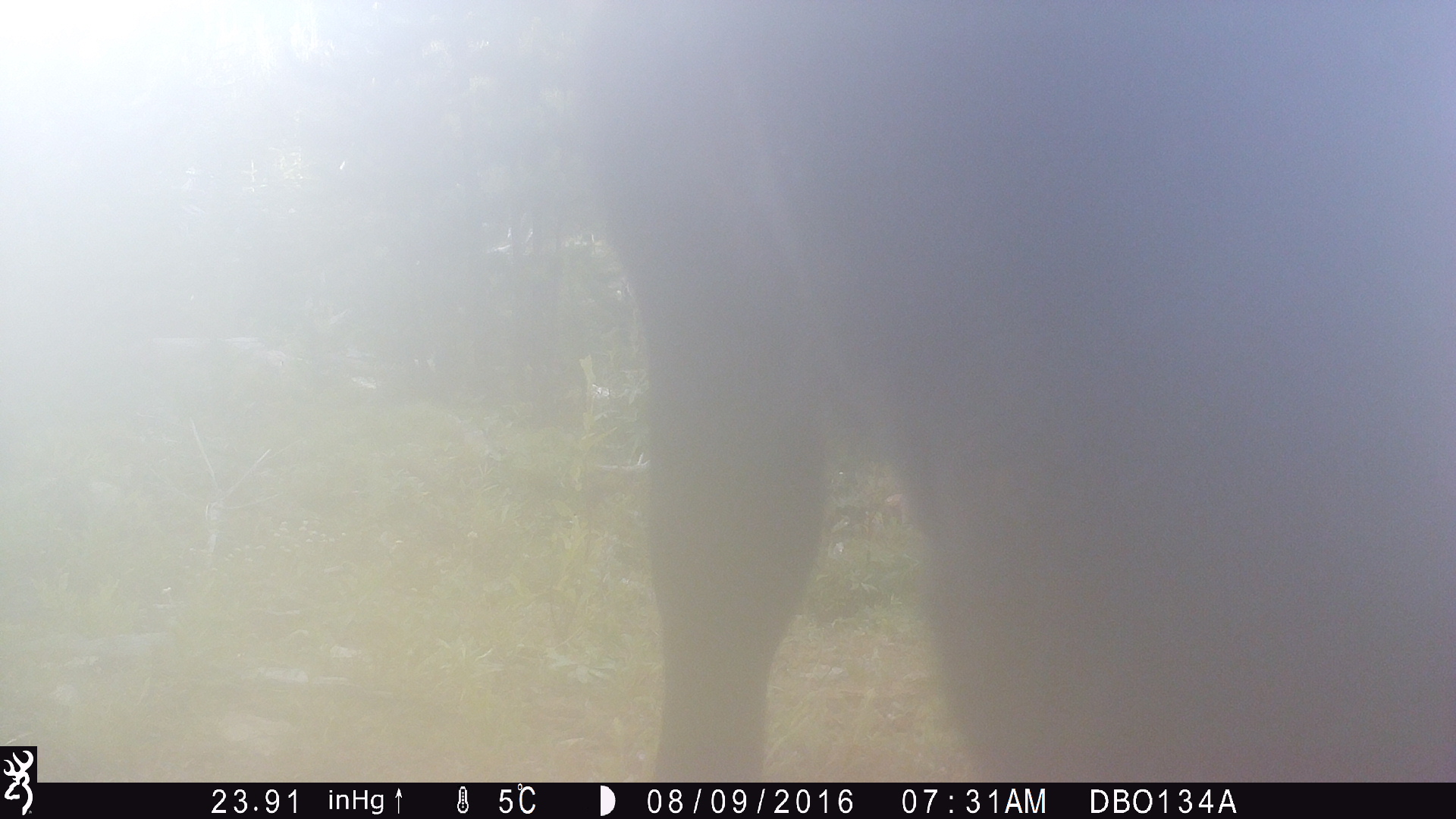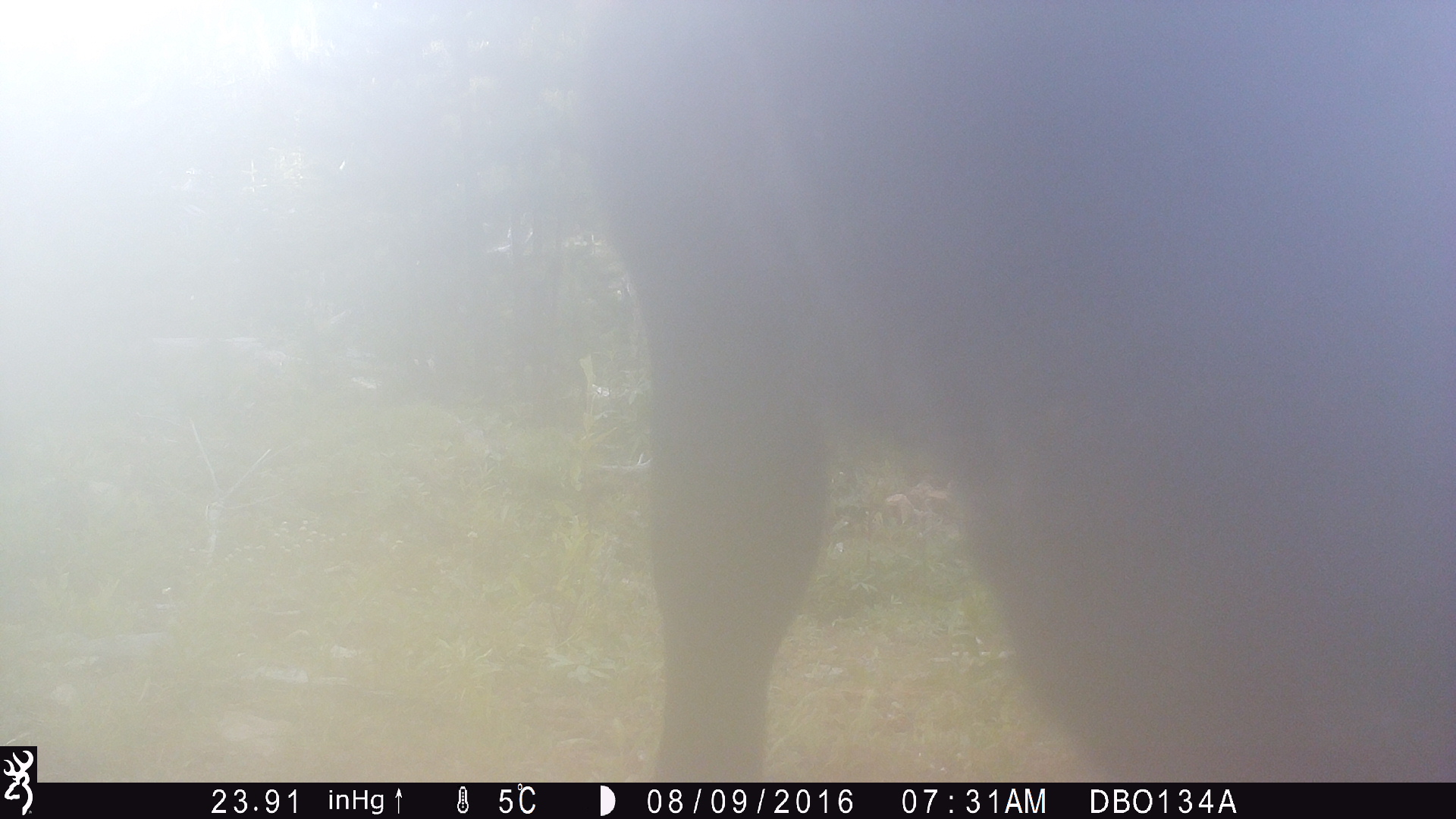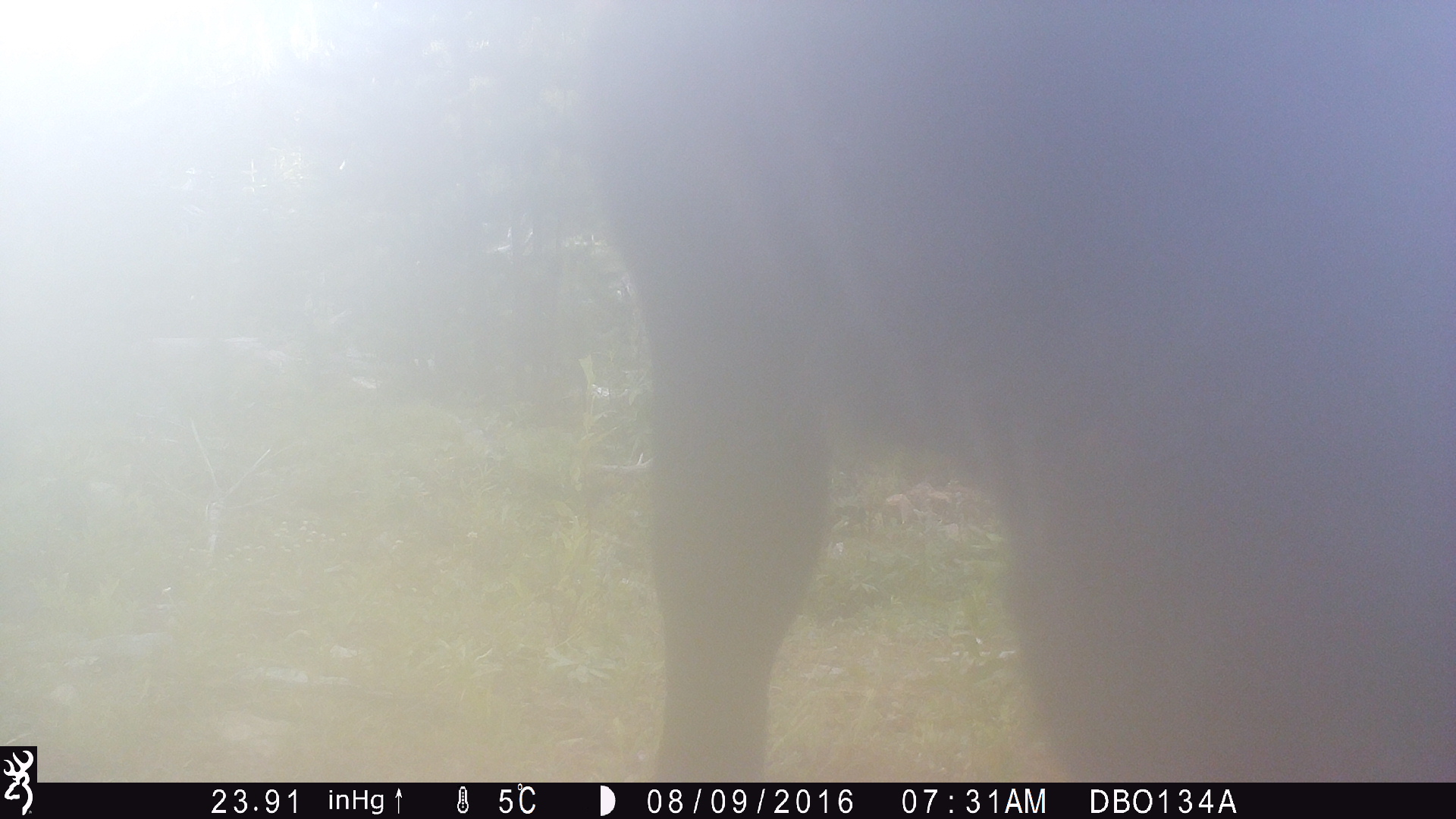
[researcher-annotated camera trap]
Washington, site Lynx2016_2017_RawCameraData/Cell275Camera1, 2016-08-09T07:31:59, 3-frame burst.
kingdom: Animalia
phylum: Chordata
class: Mammalia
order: Artiodactyla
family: Bovidae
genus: Bos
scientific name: Bos taurus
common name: domestic cattle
Domestic cattle (Bos taurus). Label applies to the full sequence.